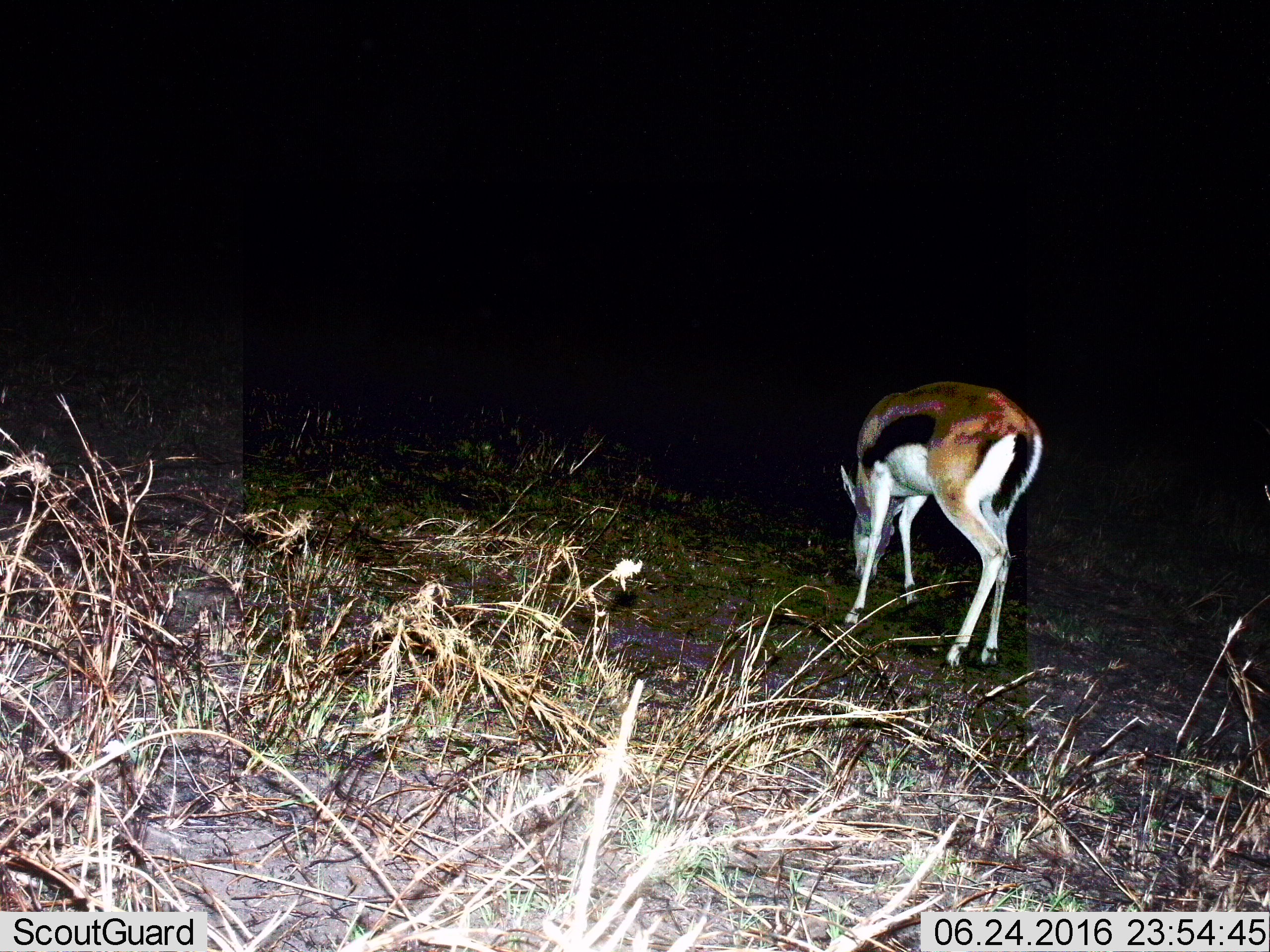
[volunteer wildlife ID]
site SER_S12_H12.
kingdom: Animalia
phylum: Chordata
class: Mammalia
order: Artiodactyla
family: Bovidae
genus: Eudorcas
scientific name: Eudorcas thomsonii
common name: thomson's gazelle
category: gazellethomsons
Gazellethomsons (thomson's gazelle) (Eudorcas thomsonii), count 1. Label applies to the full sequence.